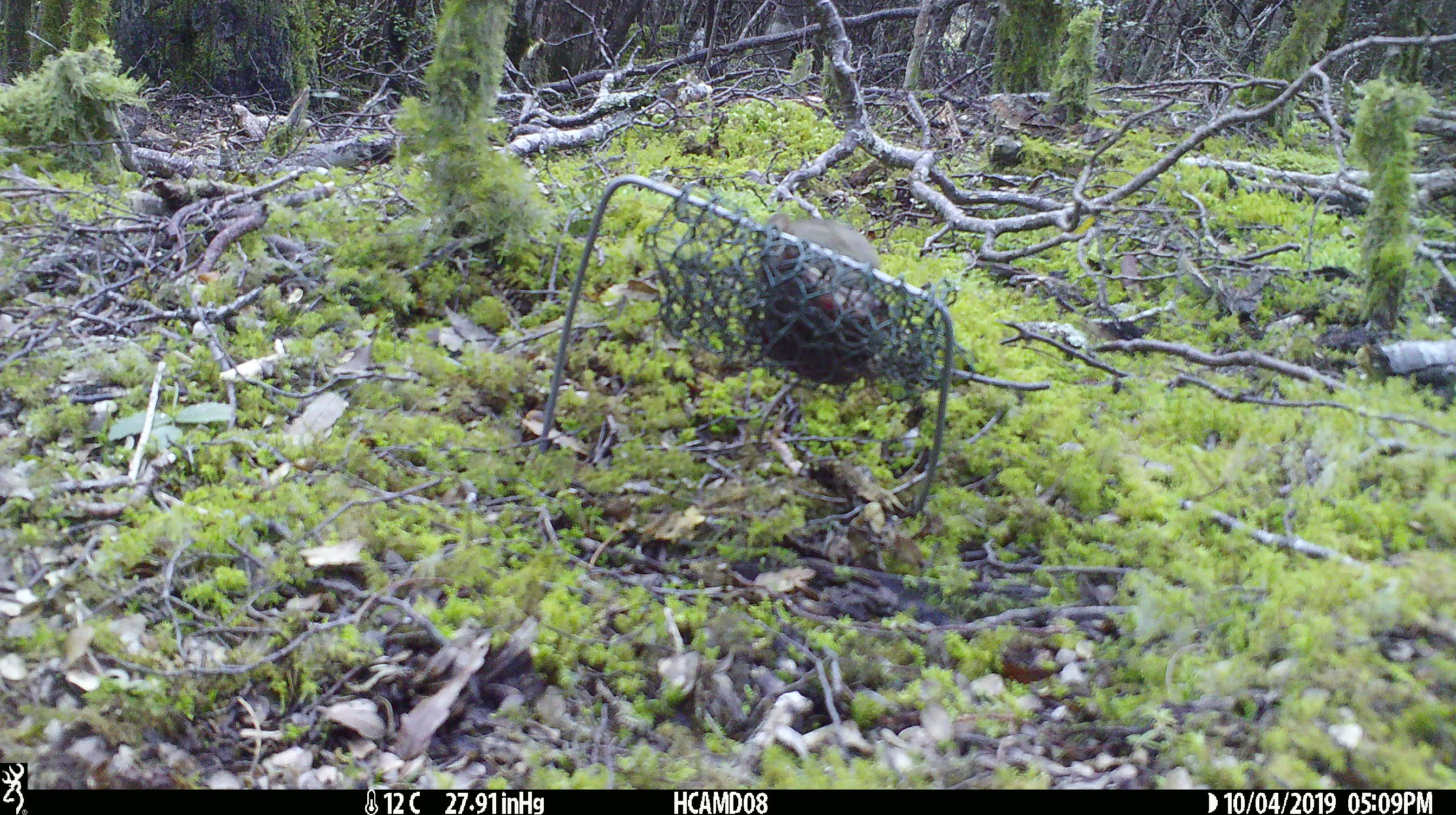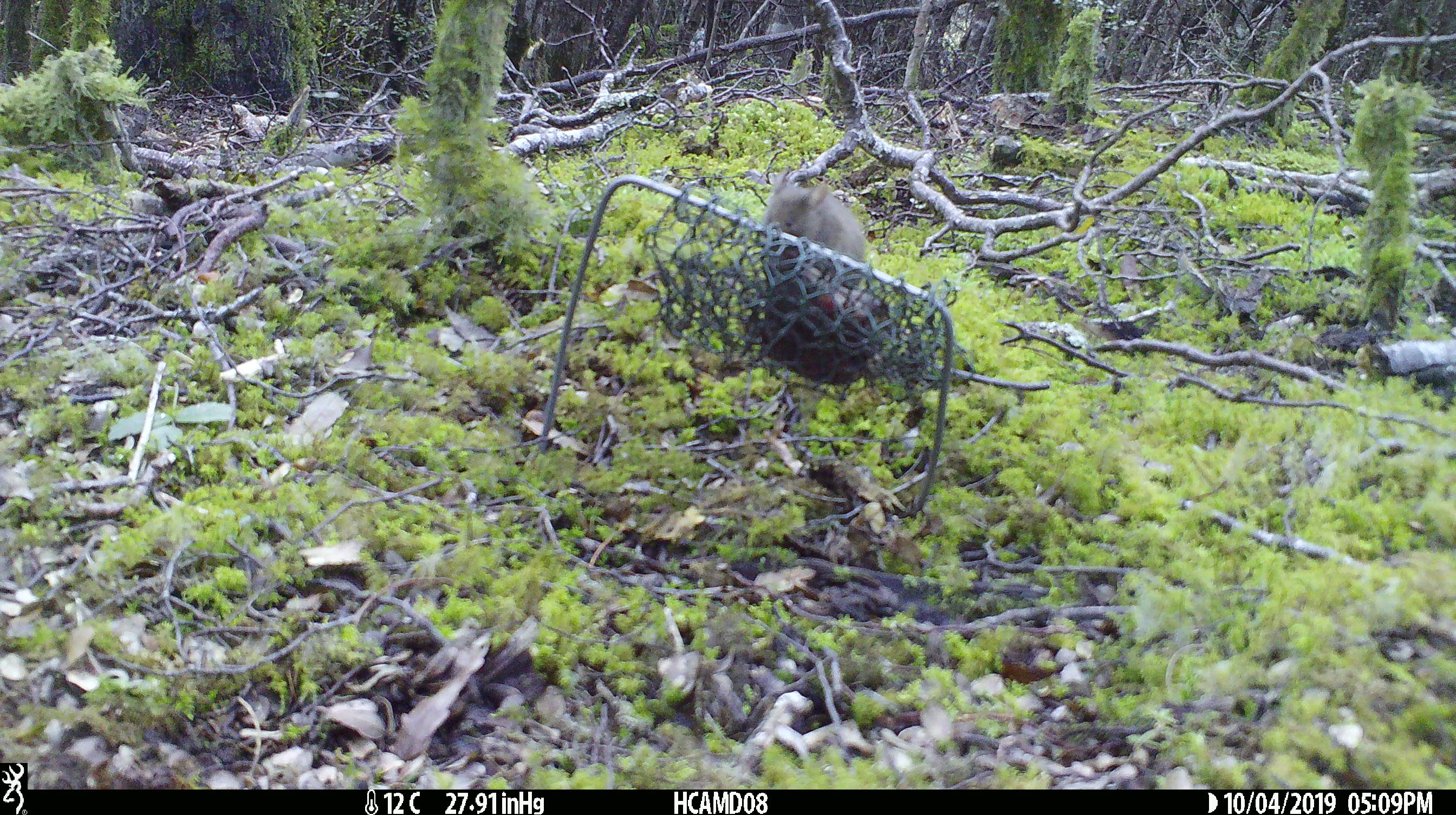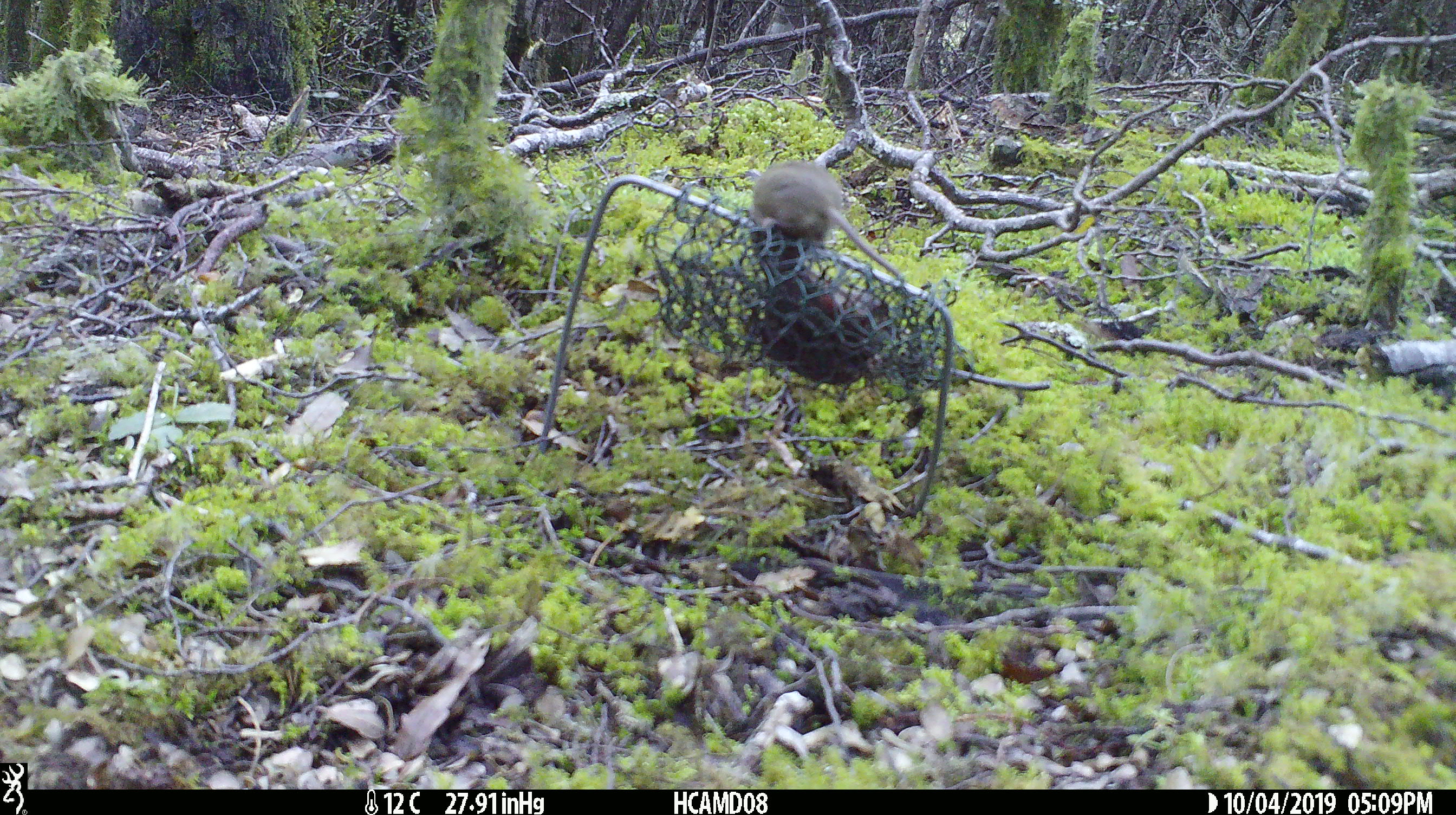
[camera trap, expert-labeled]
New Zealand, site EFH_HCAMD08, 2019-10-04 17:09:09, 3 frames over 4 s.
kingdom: Animalia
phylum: Chordata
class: Mammalia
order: Rodentia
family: Muridae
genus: Mus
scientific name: Mus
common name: mouse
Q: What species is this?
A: Mouse (Mus).